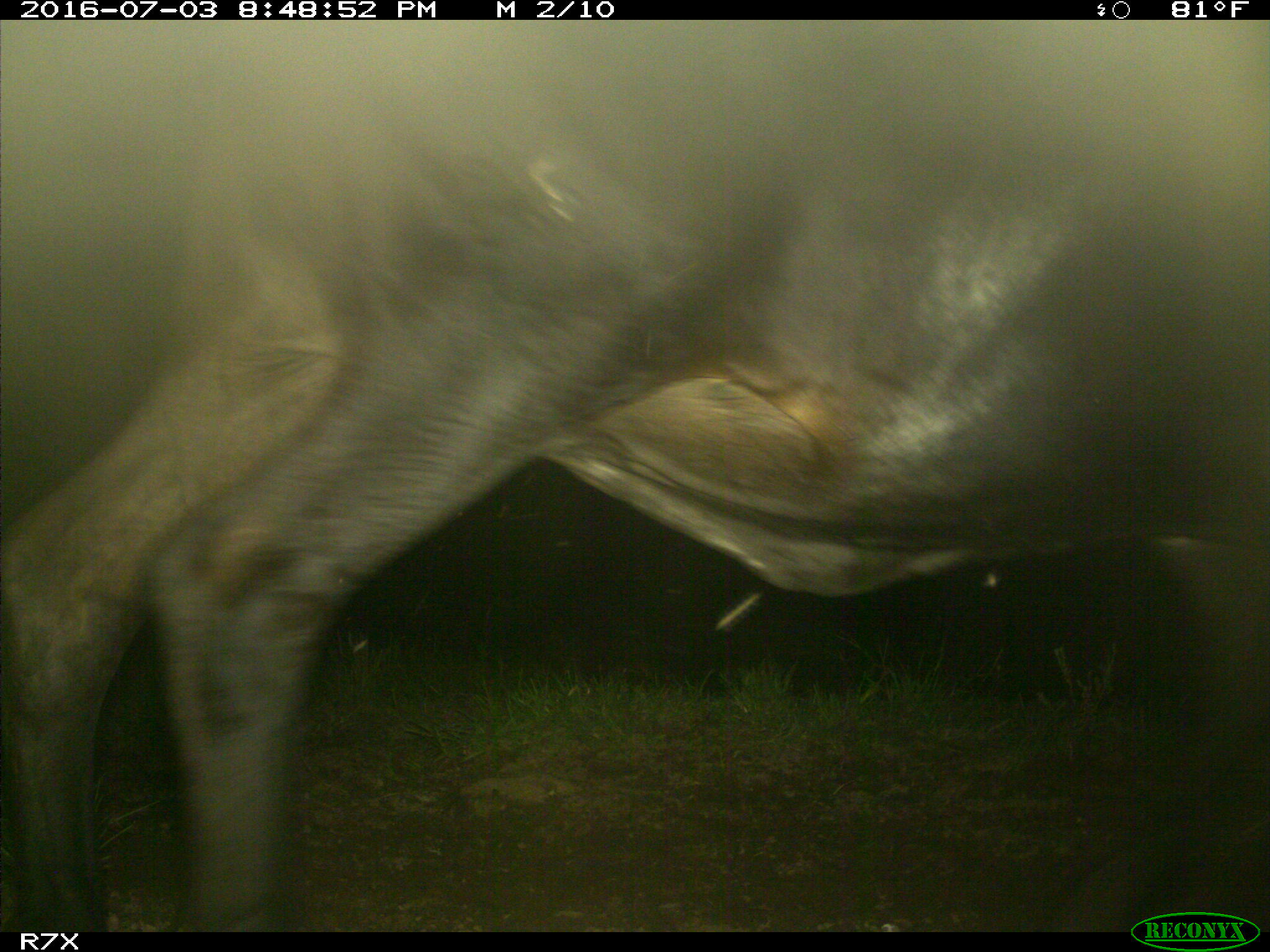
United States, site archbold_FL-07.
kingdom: Animalia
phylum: Chordata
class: Mammalia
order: Artiodactyla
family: Bovidae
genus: Bos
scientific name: Bos taurus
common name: domestic cow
Bos taurus (domestic cow).